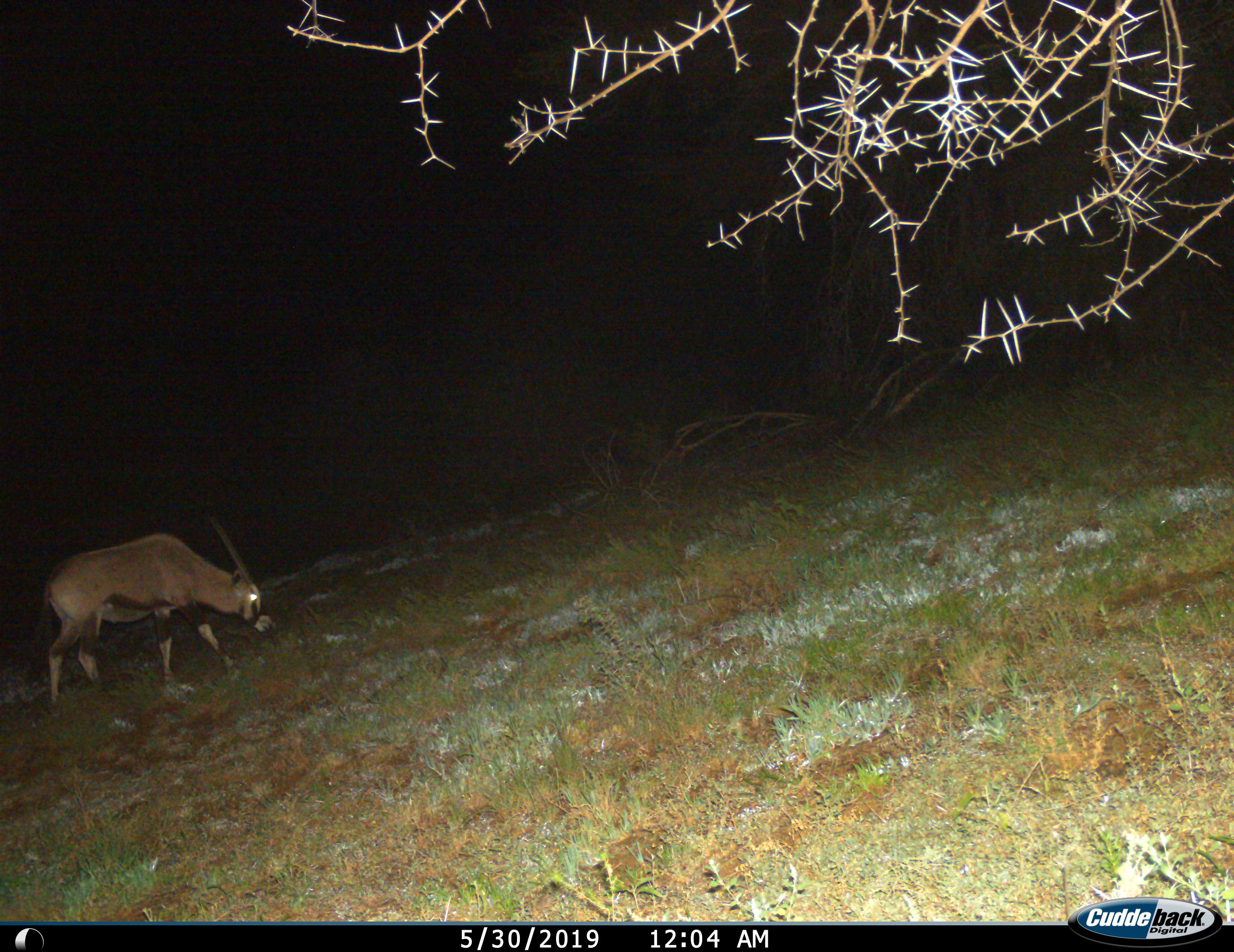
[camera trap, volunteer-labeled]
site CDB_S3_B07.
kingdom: Animalia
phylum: Chordata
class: Mammalia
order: Artiodactyla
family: Bovidae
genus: Oryx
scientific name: Oryx gazella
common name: gemsbok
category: oryx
Oryx (gemsbok) (Oryx gazella), count 1. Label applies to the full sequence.